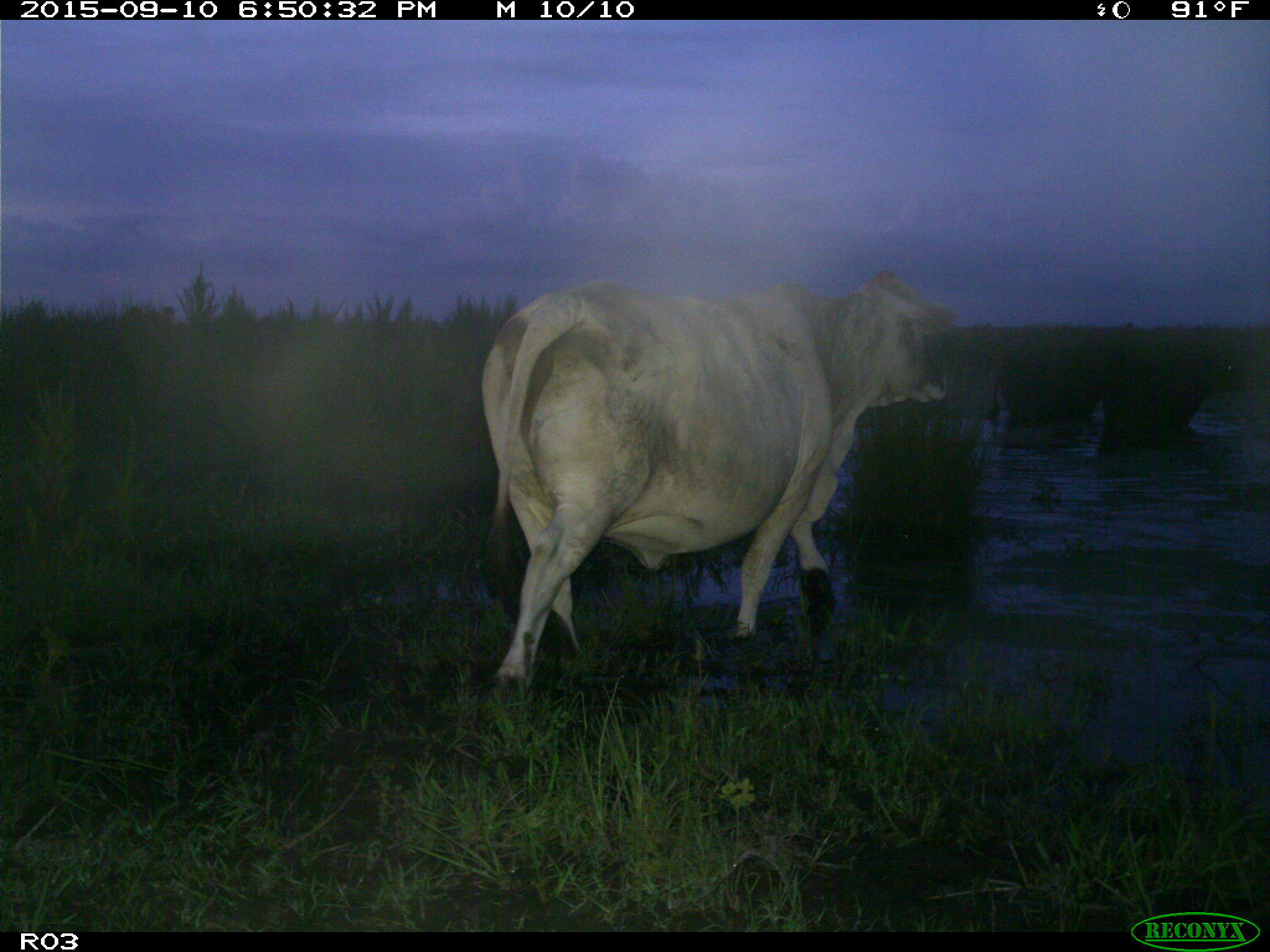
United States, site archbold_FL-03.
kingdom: Animalia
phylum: Chordata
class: Mammalia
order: Artiodactyla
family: Bovidae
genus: Bos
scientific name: Bos taurus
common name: domestic cow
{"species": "Bos taurus (domestic cow)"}